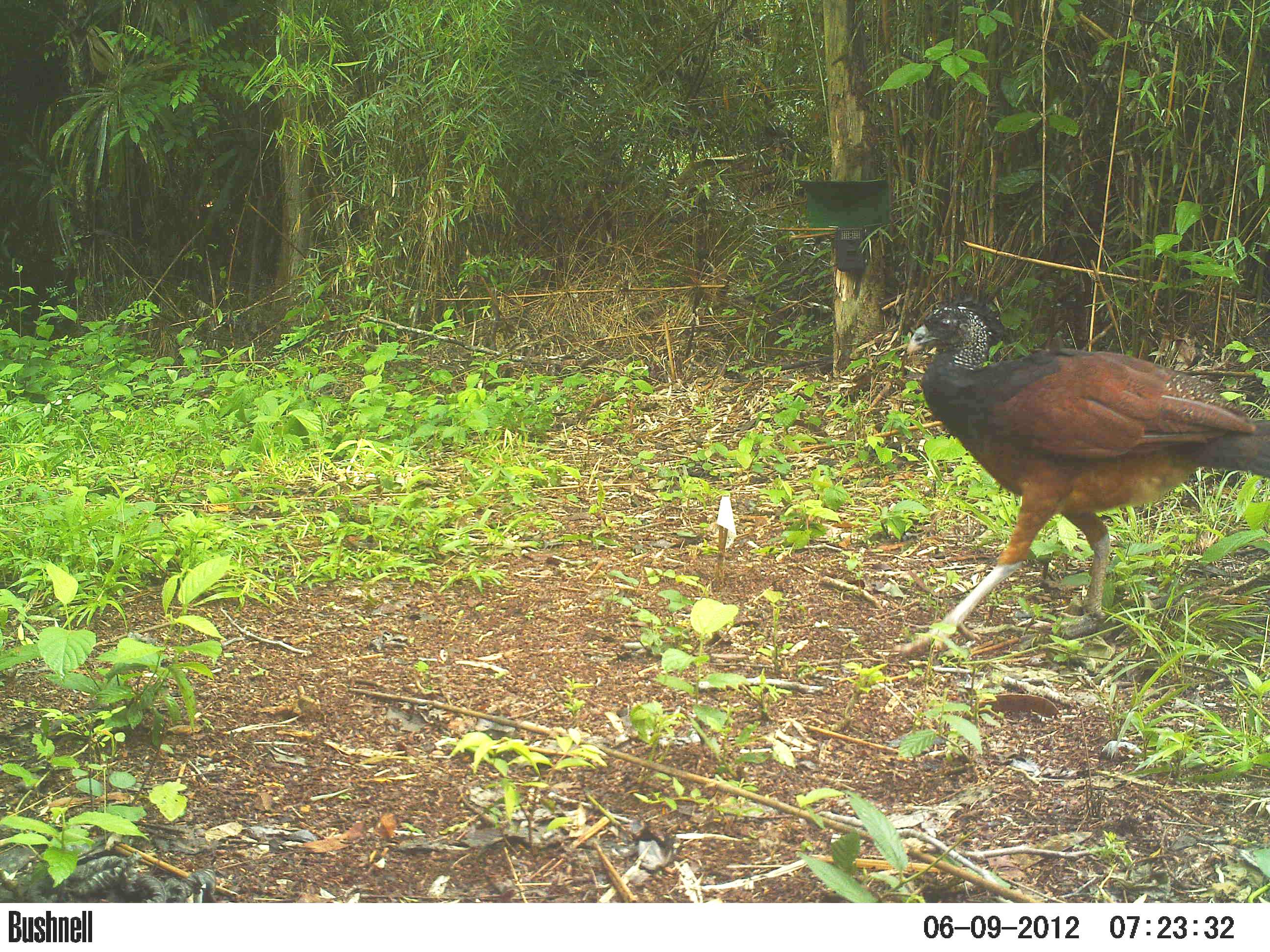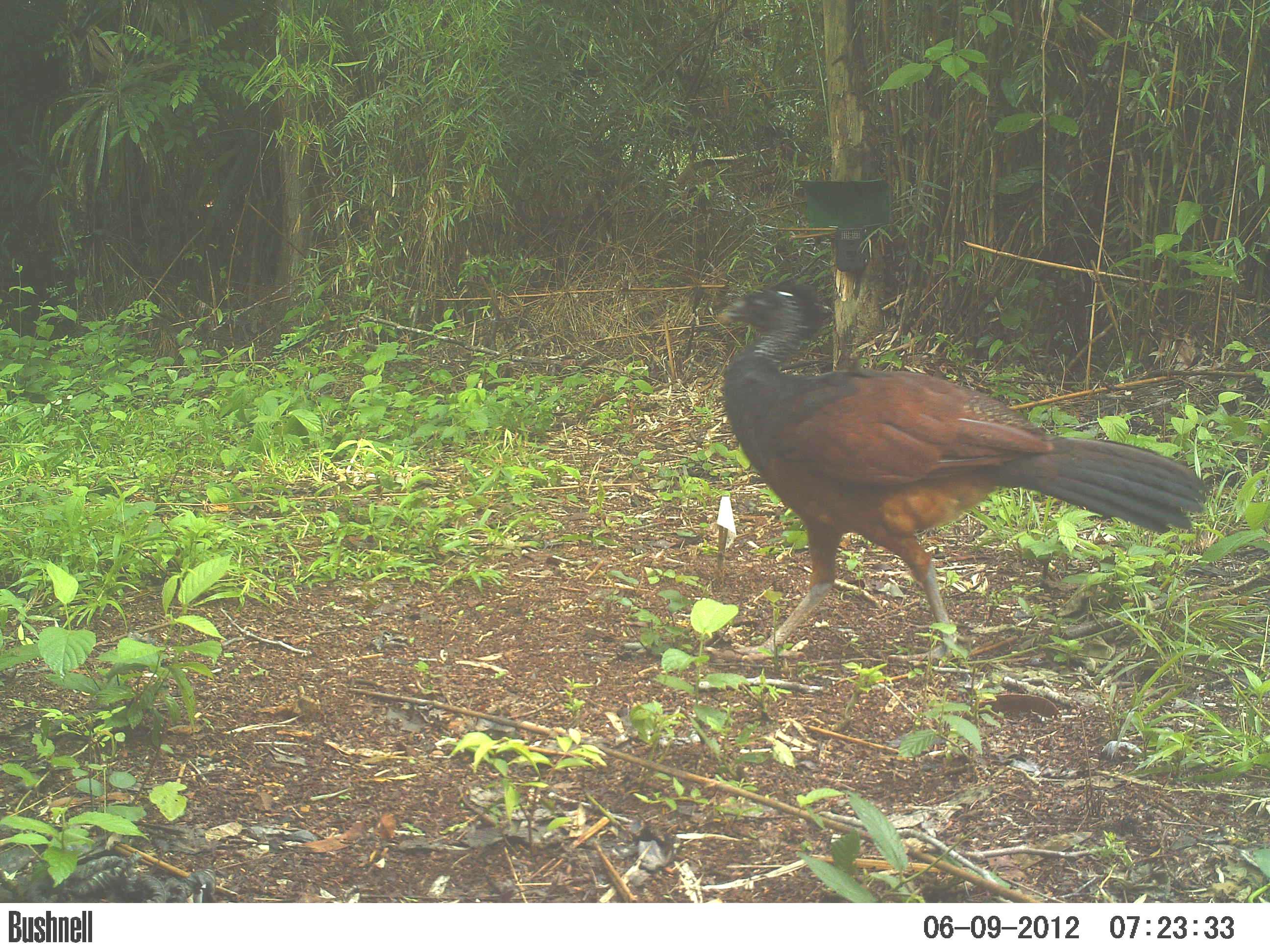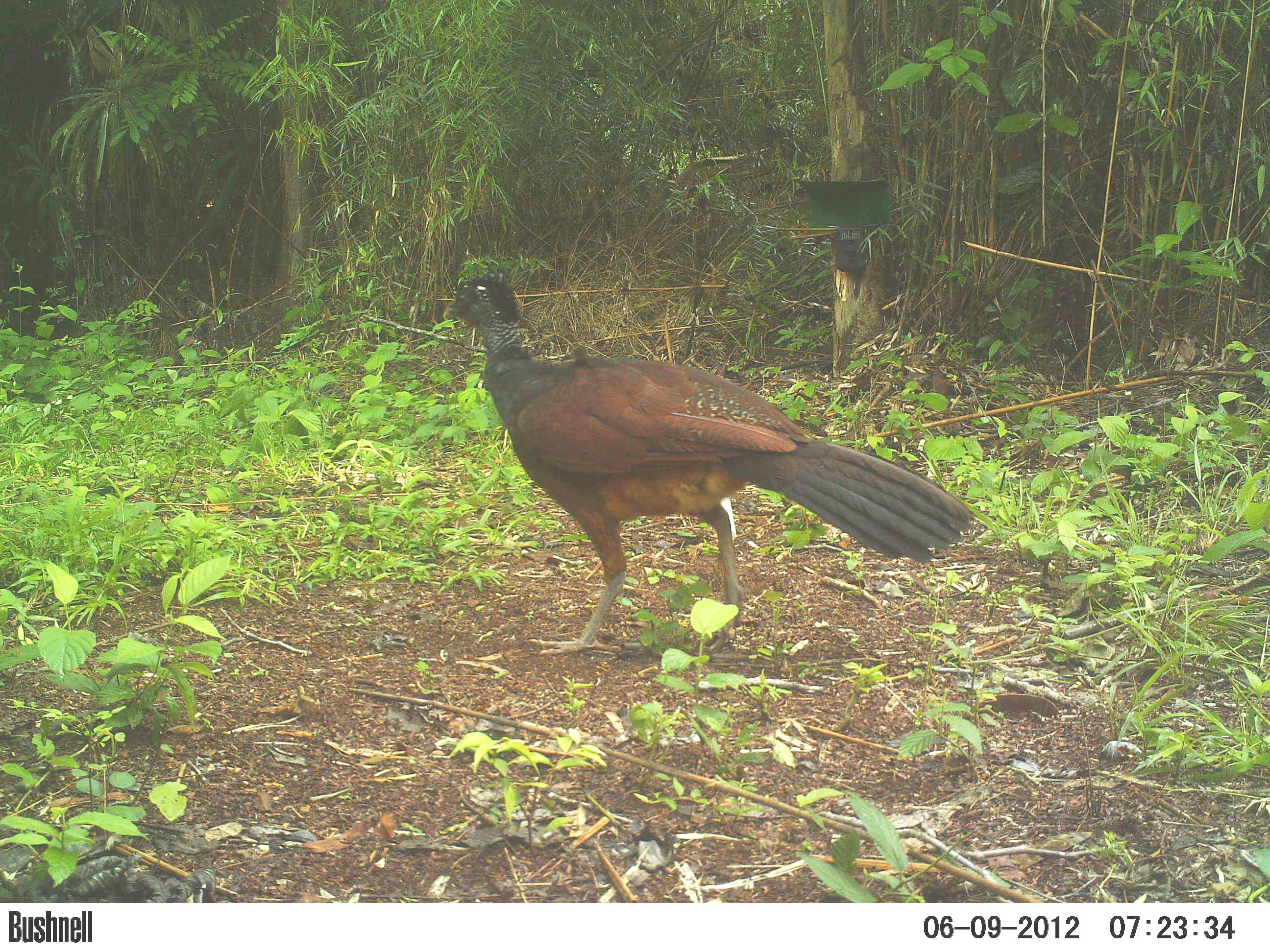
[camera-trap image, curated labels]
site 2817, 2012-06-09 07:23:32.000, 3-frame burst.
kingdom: Animalia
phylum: Chordata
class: Aves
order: Galliformes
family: Cracidae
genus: Crax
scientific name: Crax rubra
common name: great curassow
Crax rubra (great curassow), count 1, age adult, sex female.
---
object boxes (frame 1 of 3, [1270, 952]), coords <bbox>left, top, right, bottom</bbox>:
crax rubra: <bbox>890, 287, 1269, 658</bbox>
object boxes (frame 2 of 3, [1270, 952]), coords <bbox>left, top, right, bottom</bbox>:
crax rubra: <bbox>702, 276, 1211, 668</bbox>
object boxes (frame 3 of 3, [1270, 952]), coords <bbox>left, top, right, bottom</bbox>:
crax rubra: <bbox>443, 269, 976, 657</bbox>